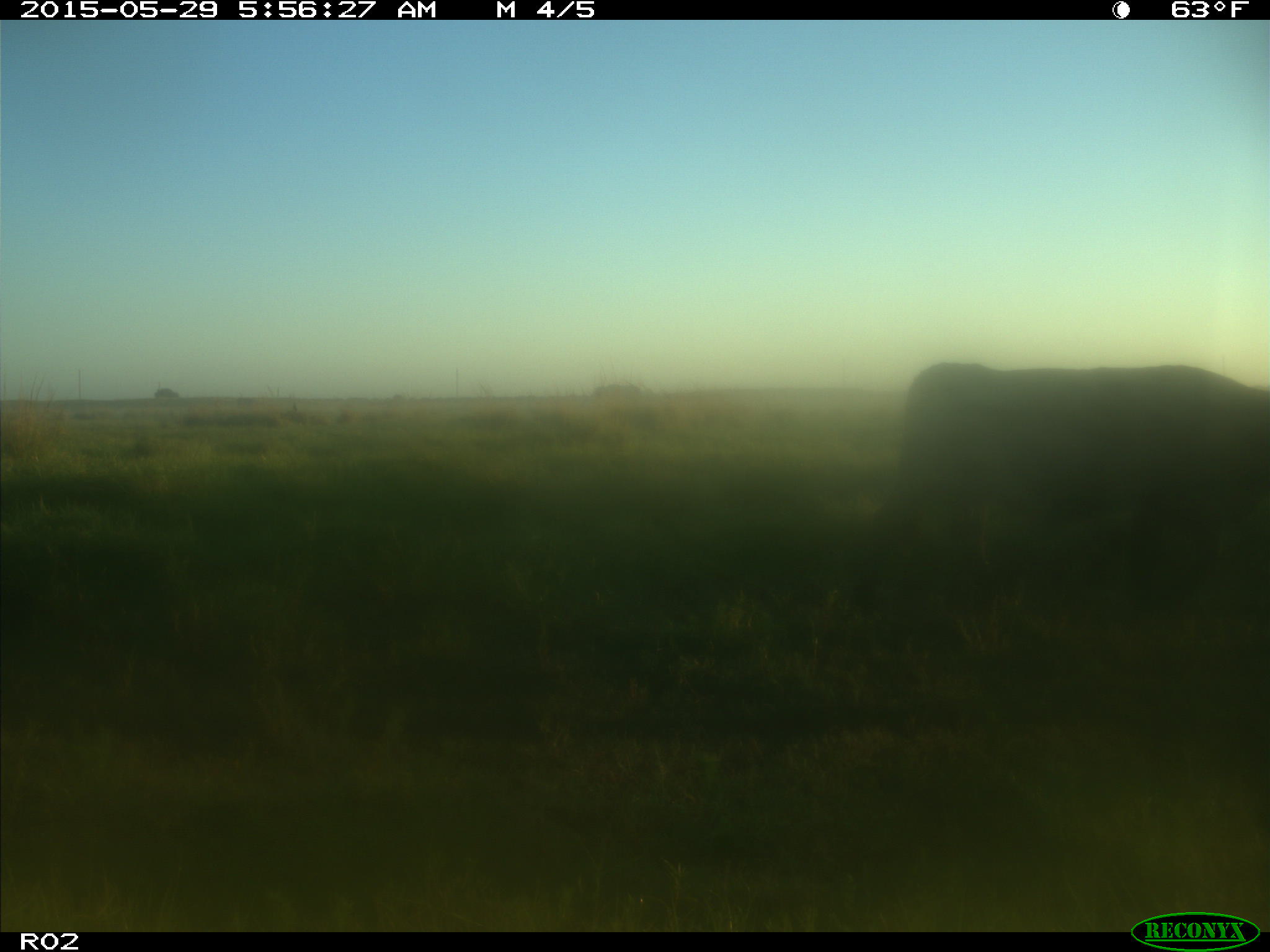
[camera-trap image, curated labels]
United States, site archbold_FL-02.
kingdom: Animalia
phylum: Chordata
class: Mammalia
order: Artiodactyla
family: Bovidae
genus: Bos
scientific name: Bos taurus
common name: domestic cow